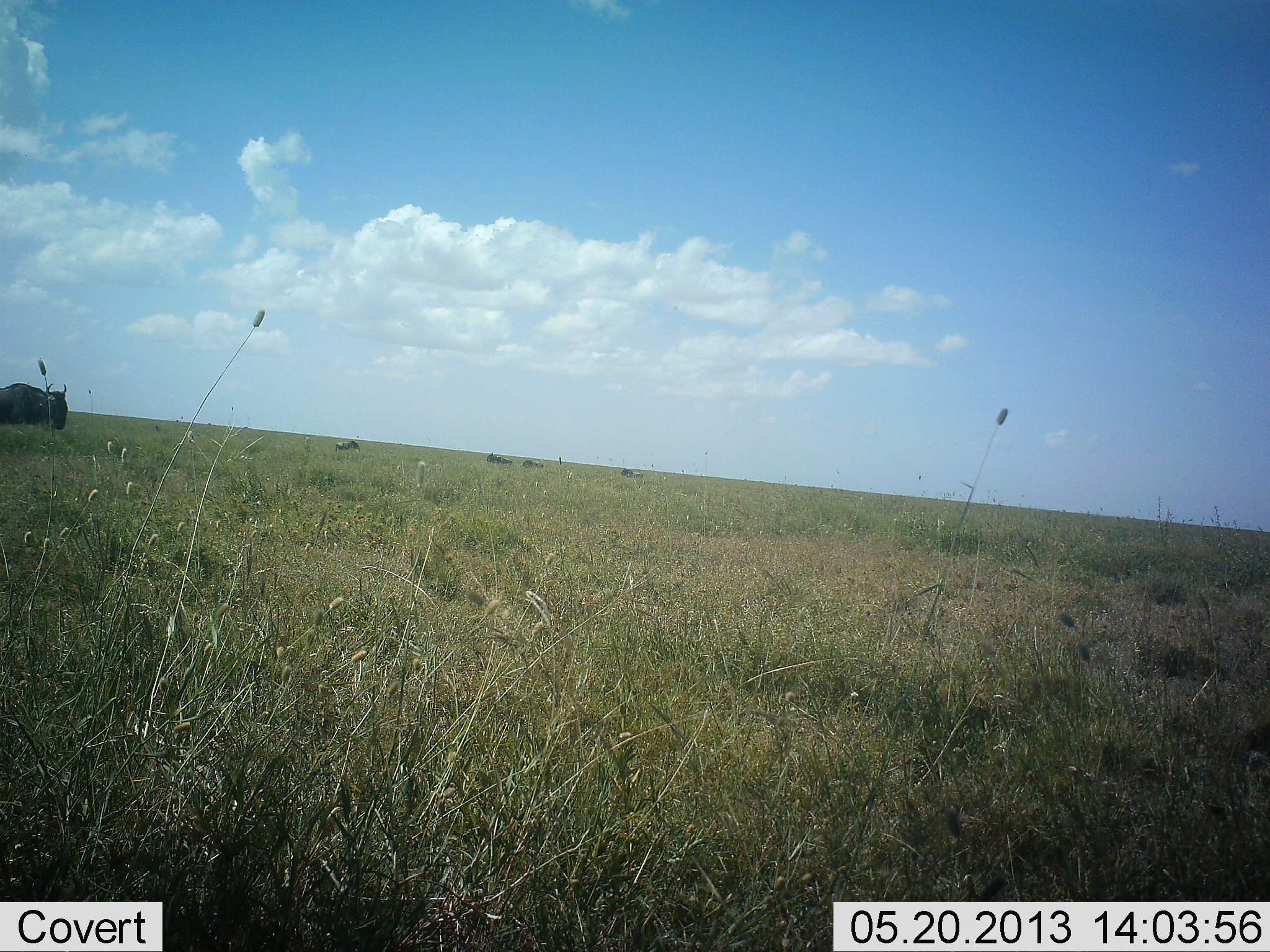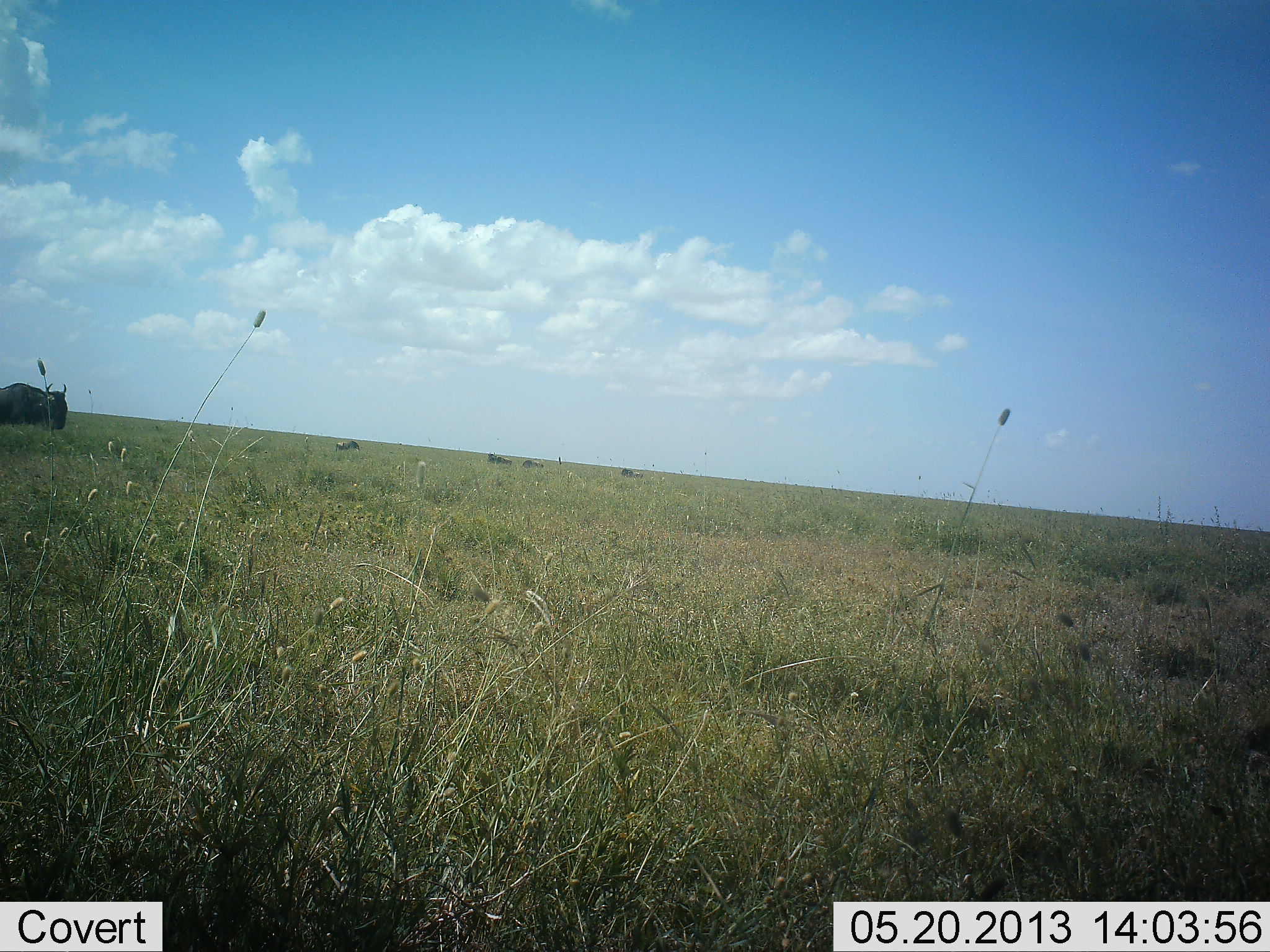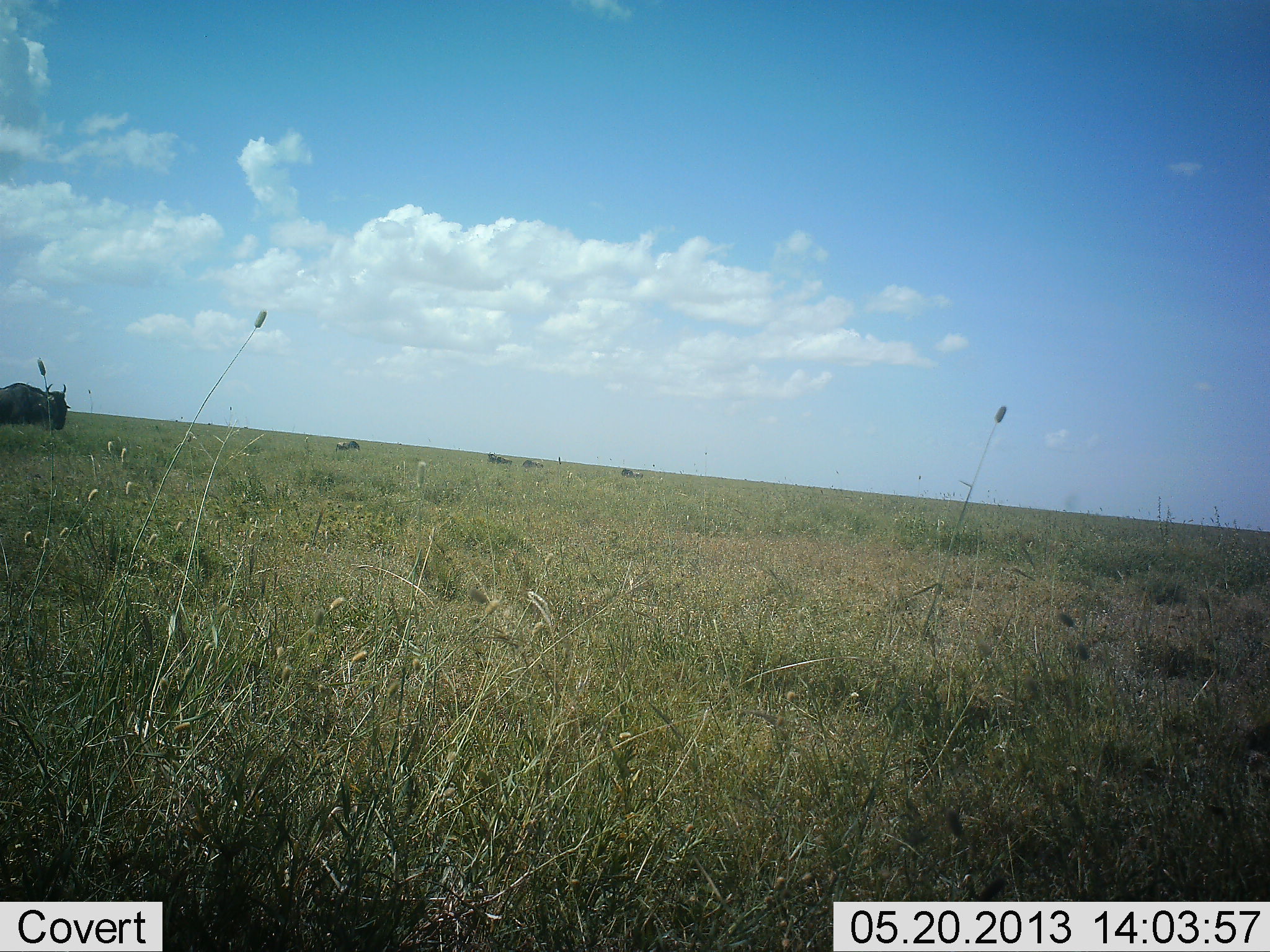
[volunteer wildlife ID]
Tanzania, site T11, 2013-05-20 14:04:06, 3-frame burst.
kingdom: Animalia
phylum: Chordata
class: Mammalia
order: Artiodactyla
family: Bovidae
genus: Connochaetes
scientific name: Connochaetes taurinus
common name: blue wildebeest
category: wildebeest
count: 1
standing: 79%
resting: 8%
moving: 12%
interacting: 0%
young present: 0%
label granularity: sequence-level